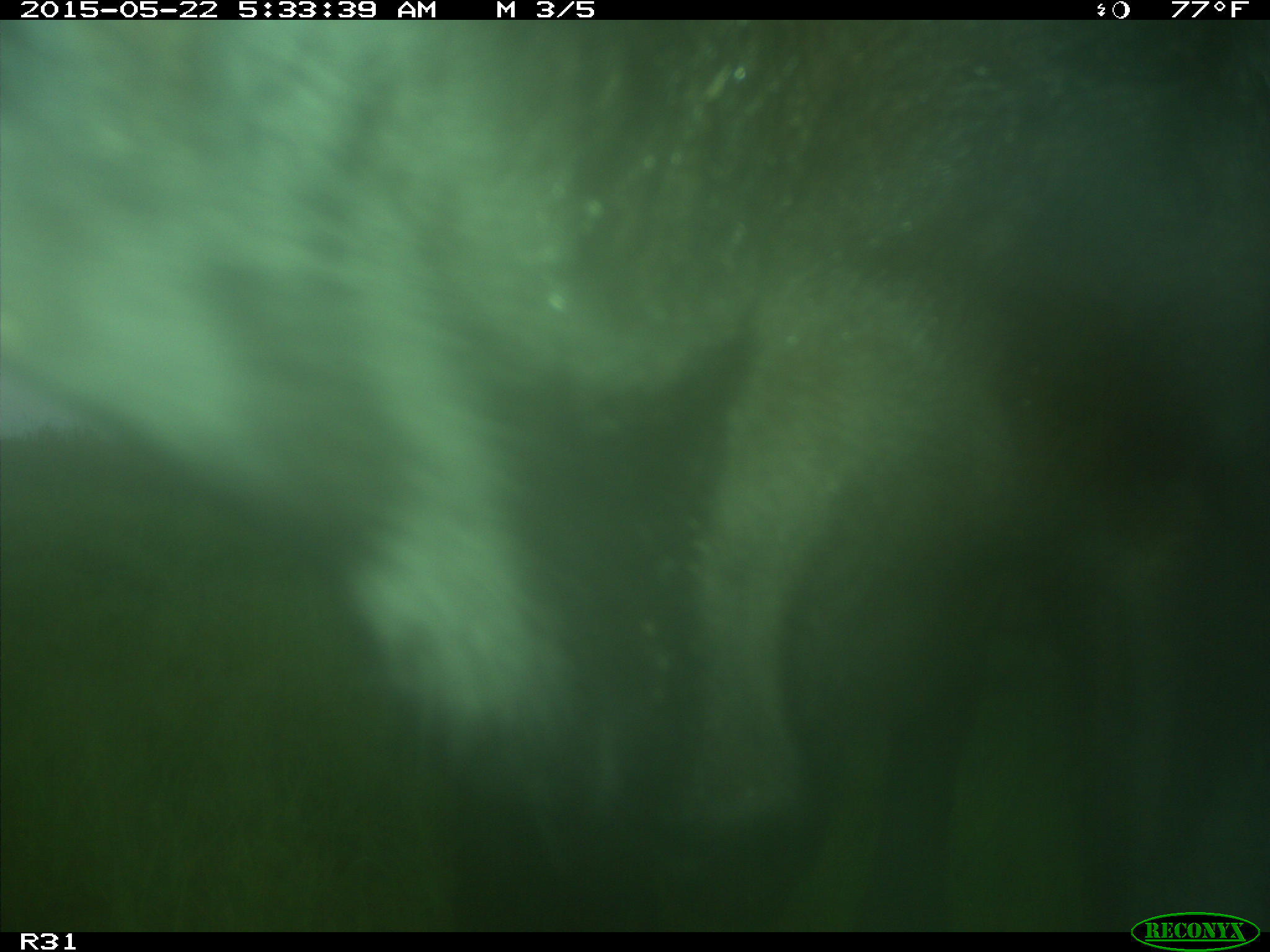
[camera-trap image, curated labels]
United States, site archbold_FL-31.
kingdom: Animalia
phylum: Chordata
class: Mammalia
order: Artiodactyla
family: Bovidae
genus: Bos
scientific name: Bos taurus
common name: domestic cow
Bos taurus (domestic cow).